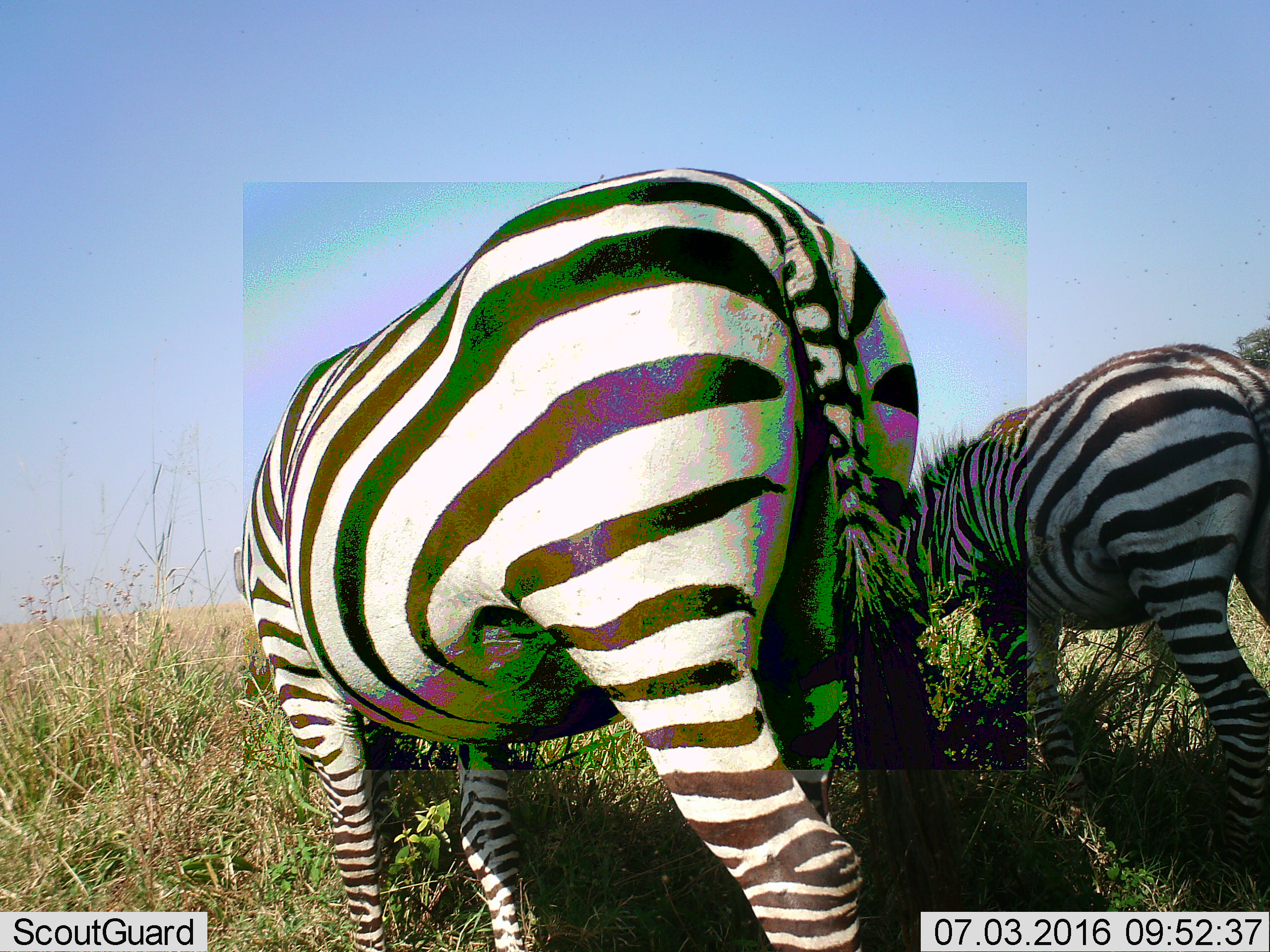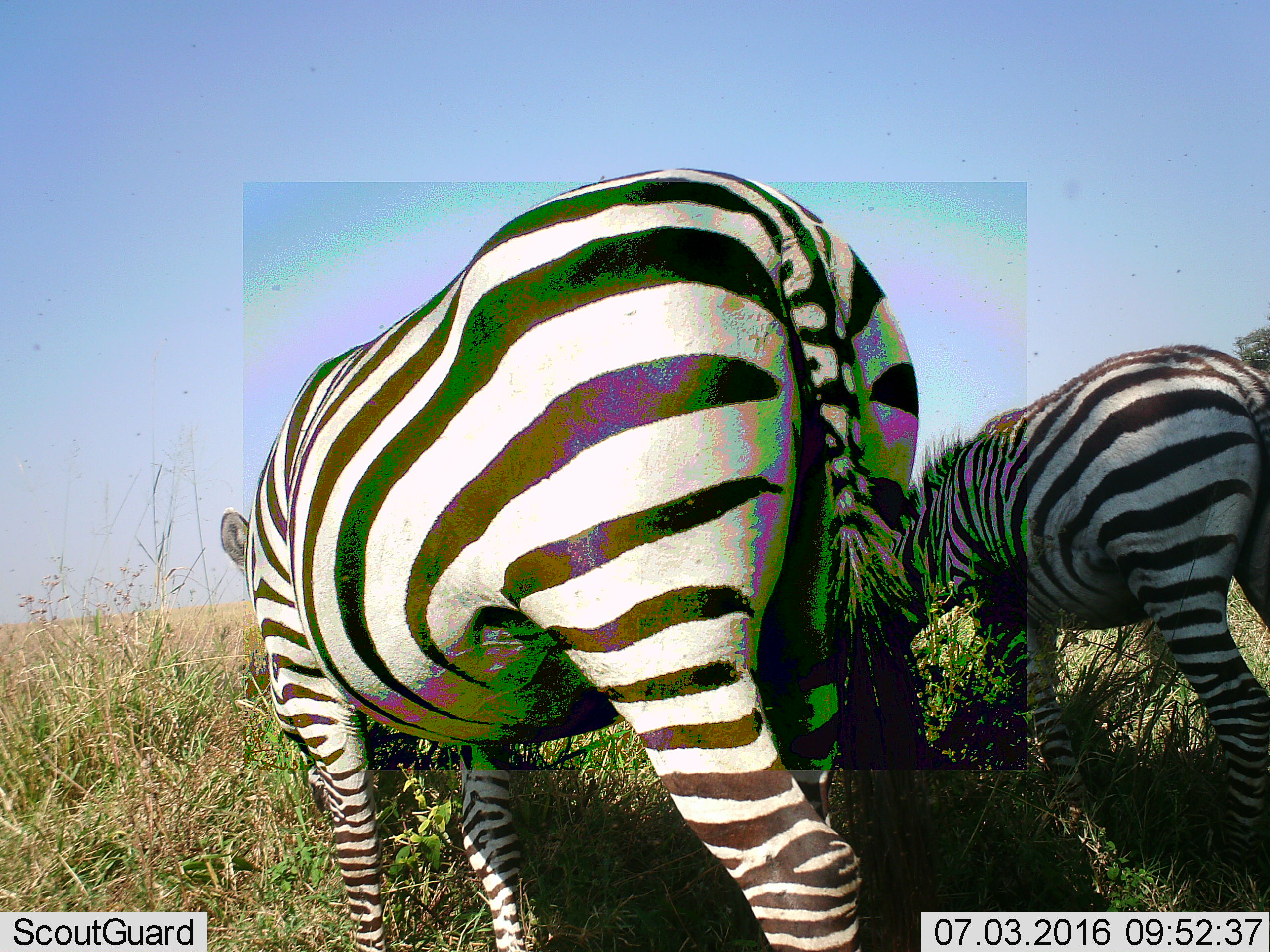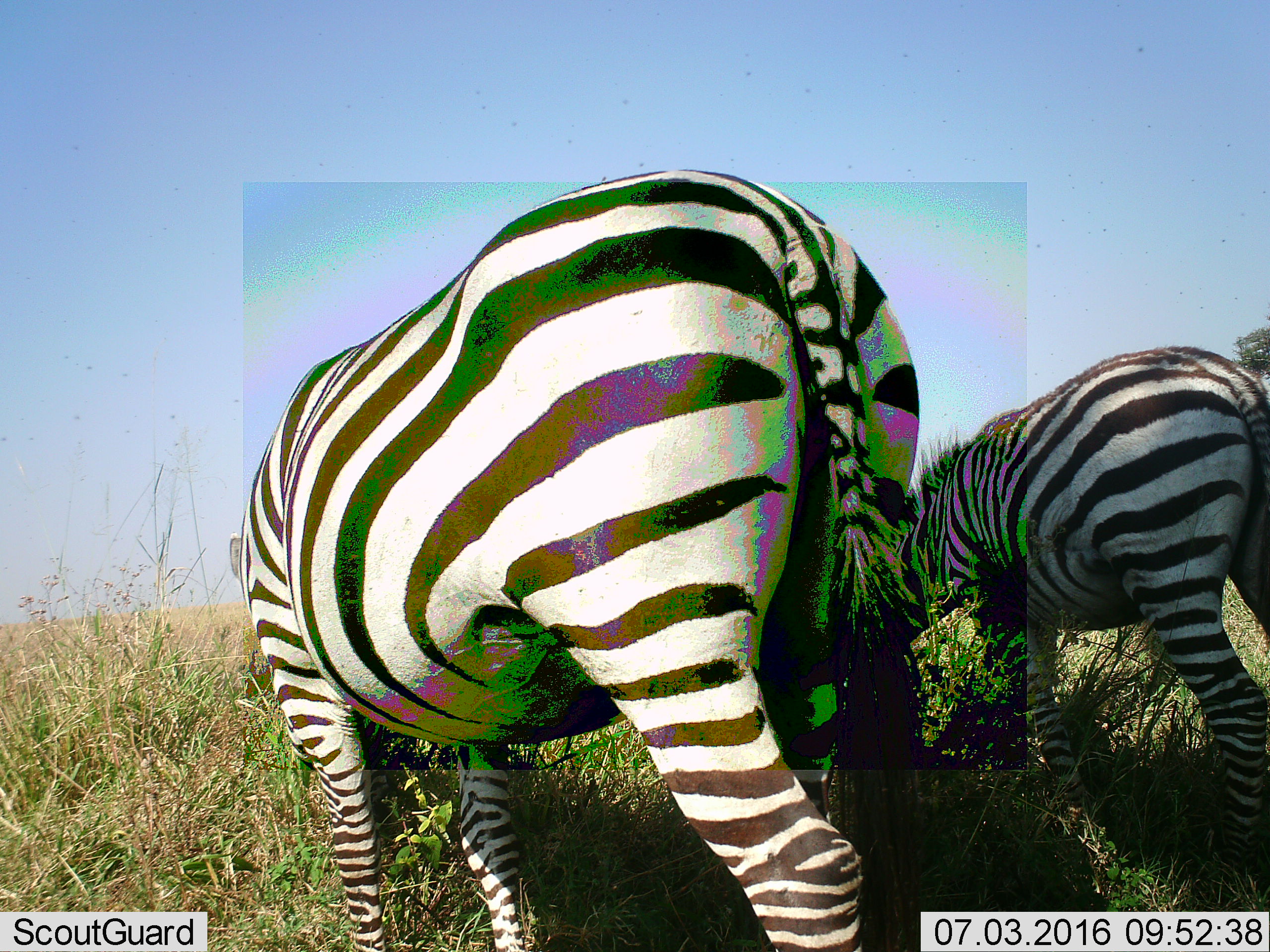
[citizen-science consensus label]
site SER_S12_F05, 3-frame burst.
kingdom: Animalia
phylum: Chordata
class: Mammalia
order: Perissodactyla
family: Equidae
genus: Equus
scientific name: Equus quagga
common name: plains zebra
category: zebraplains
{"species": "zebraplains (plains zebra) (Equus quagga)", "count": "2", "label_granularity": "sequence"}